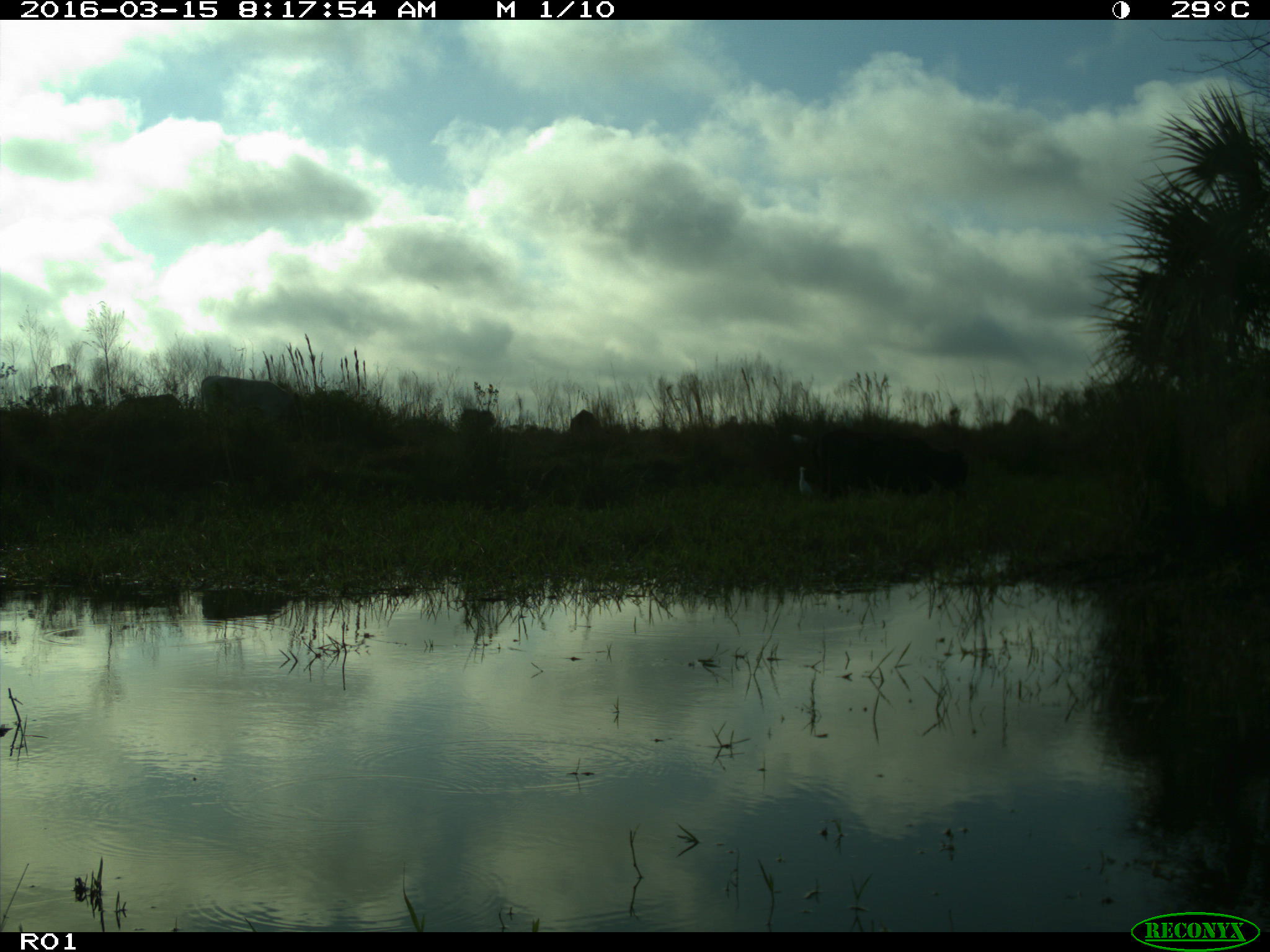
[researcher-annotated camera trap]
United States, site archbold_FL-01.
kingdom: Animalia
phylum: Chordata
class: Mammalia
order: Artiodactyla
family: Bovidae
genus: Bos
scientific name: Bos taurus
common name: domestic cow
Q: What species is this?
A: Bos taurus (domestic cow).